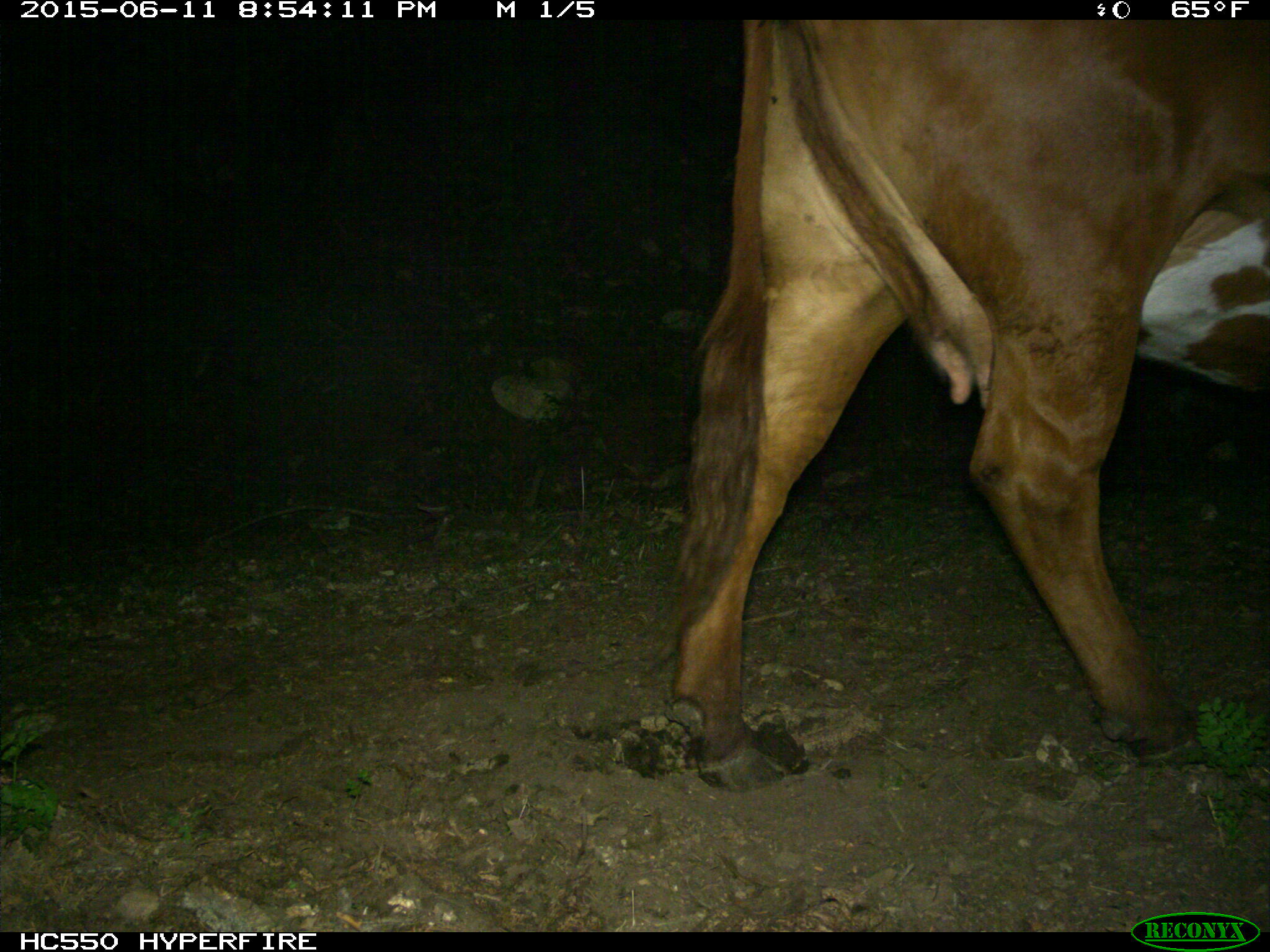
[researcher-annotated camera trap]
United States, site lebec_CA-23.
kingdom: Animalia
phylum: Chordata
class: Mammalia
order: Artiodactyla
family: Bovidae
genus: Bos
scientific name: Bos taurus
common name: domestic cow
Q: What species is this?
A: Bos taurus (domestic cow).